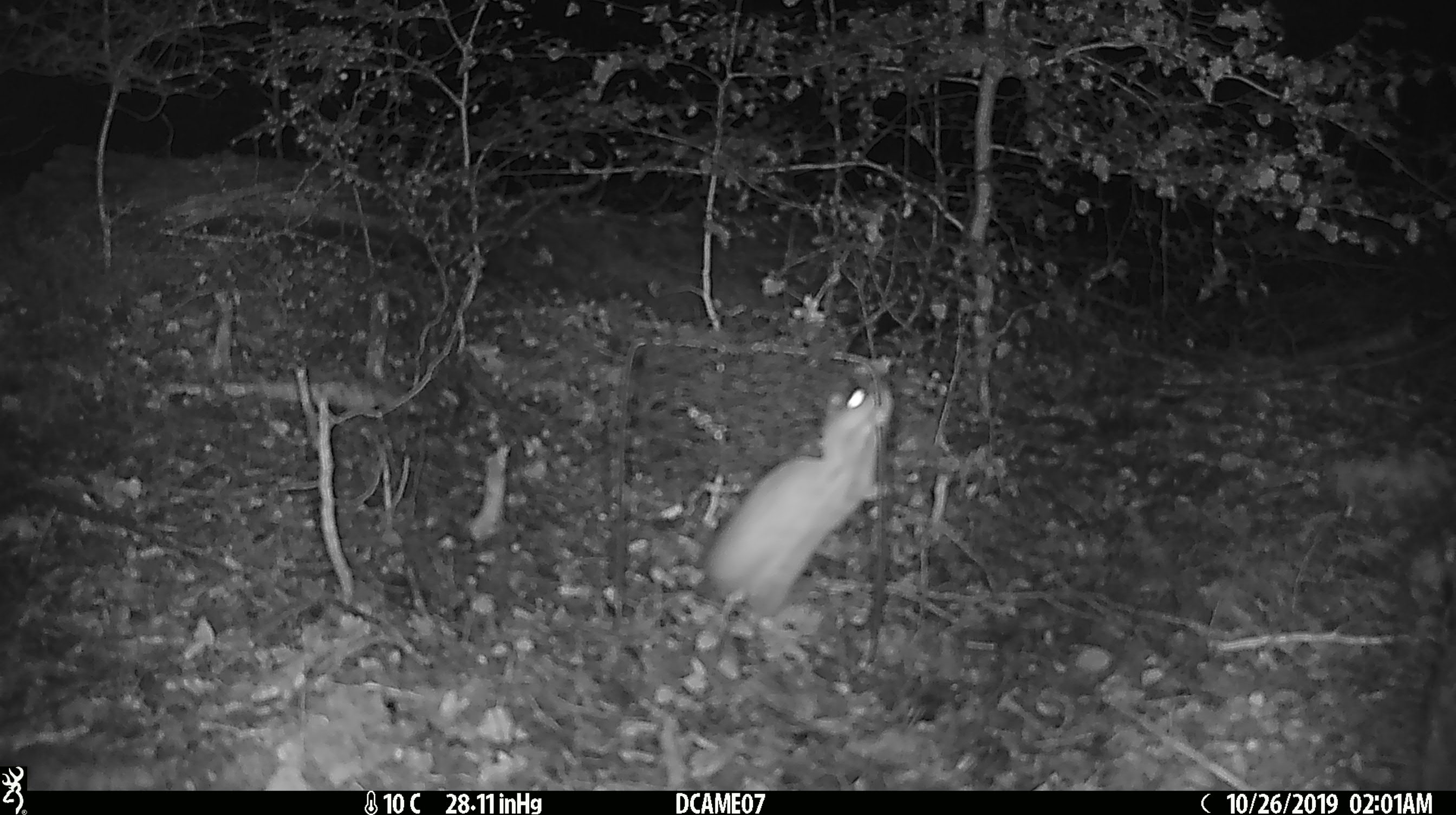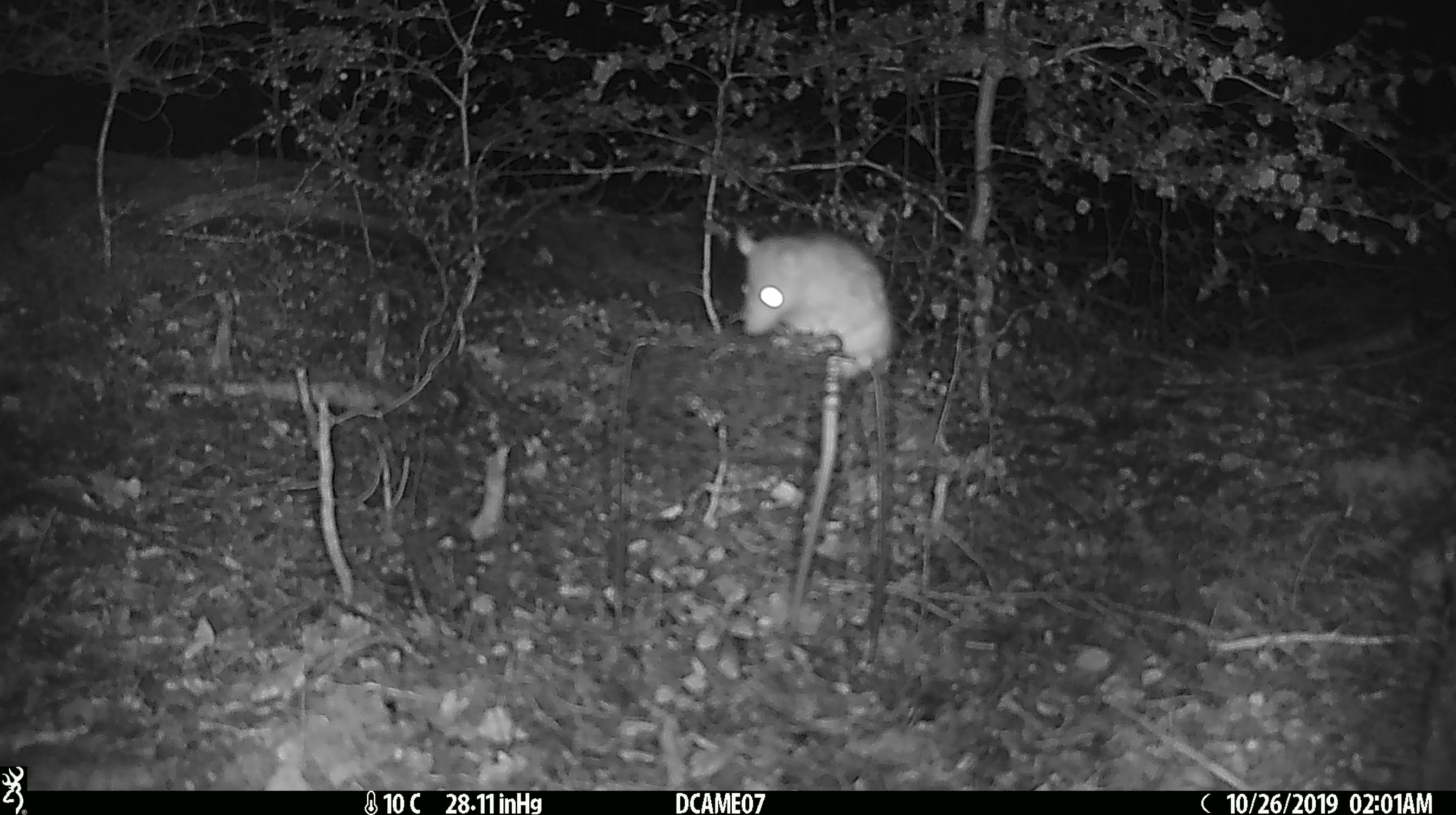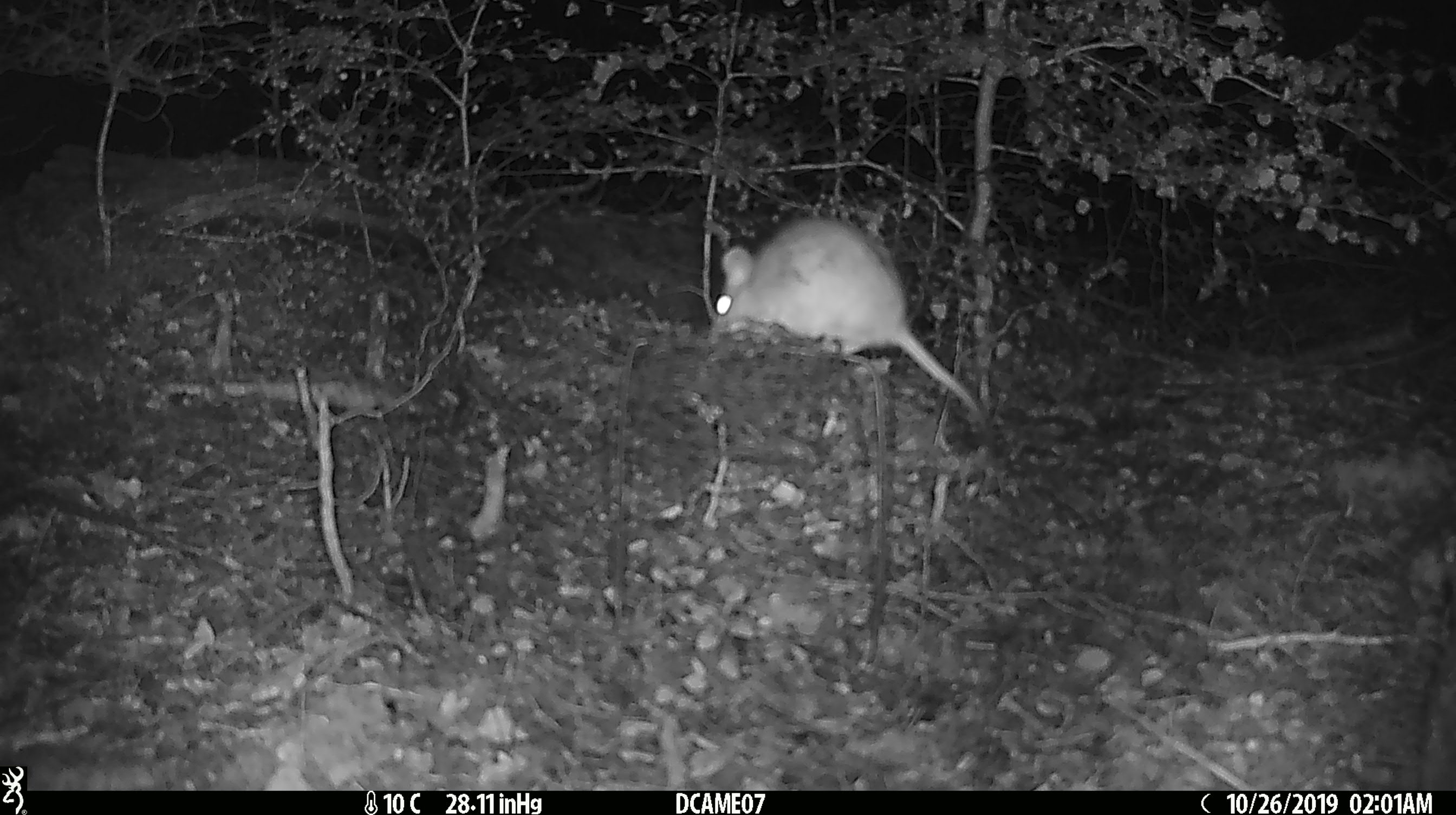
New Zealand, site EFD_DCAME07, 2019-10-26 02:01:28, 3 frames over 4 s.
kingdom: Animalia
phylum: Chordata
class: Mammalia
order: Rodentia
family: Muridae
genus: Rattus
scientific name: Rattus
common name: rat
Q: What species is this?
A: Rat (Rattus).